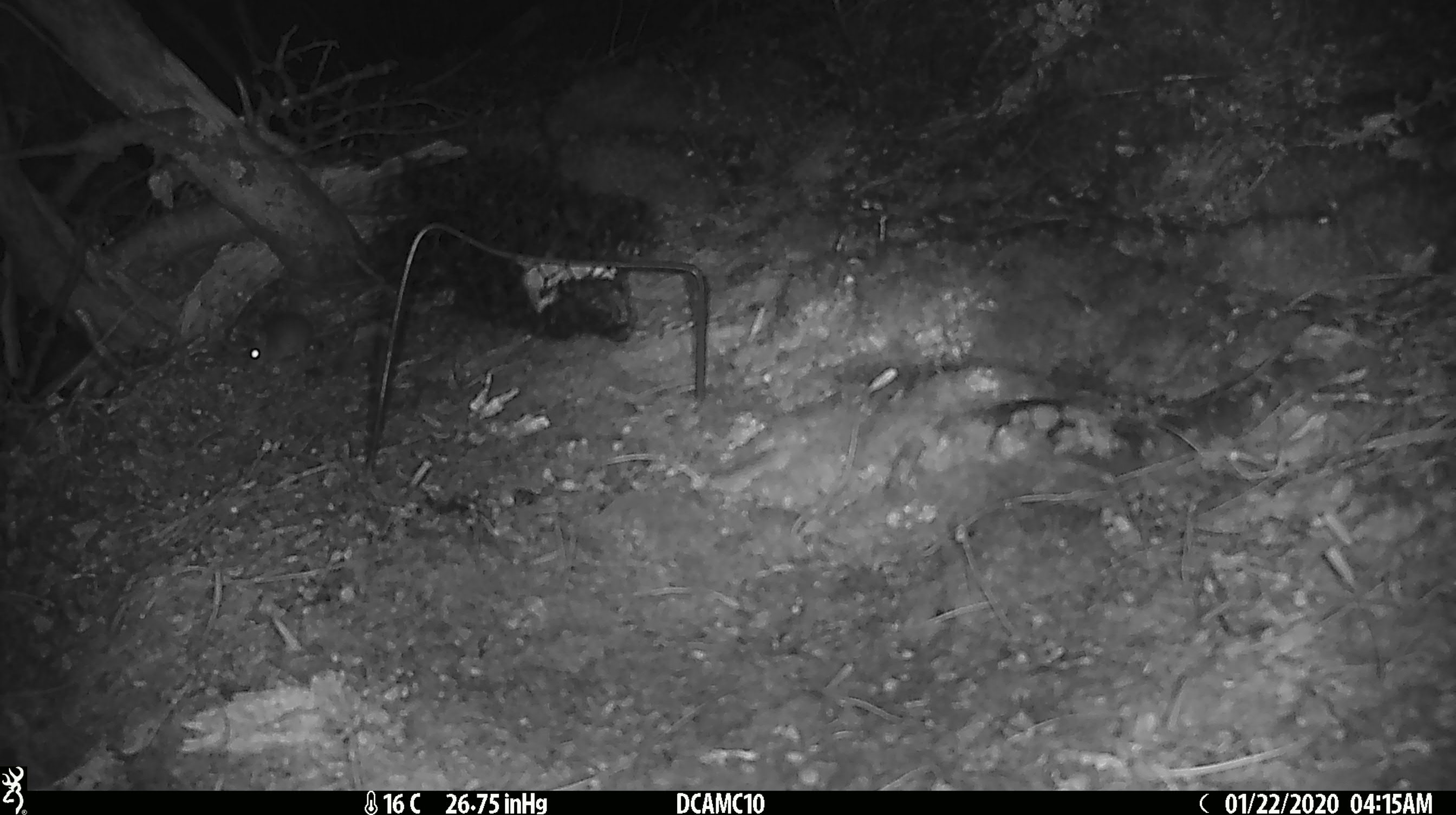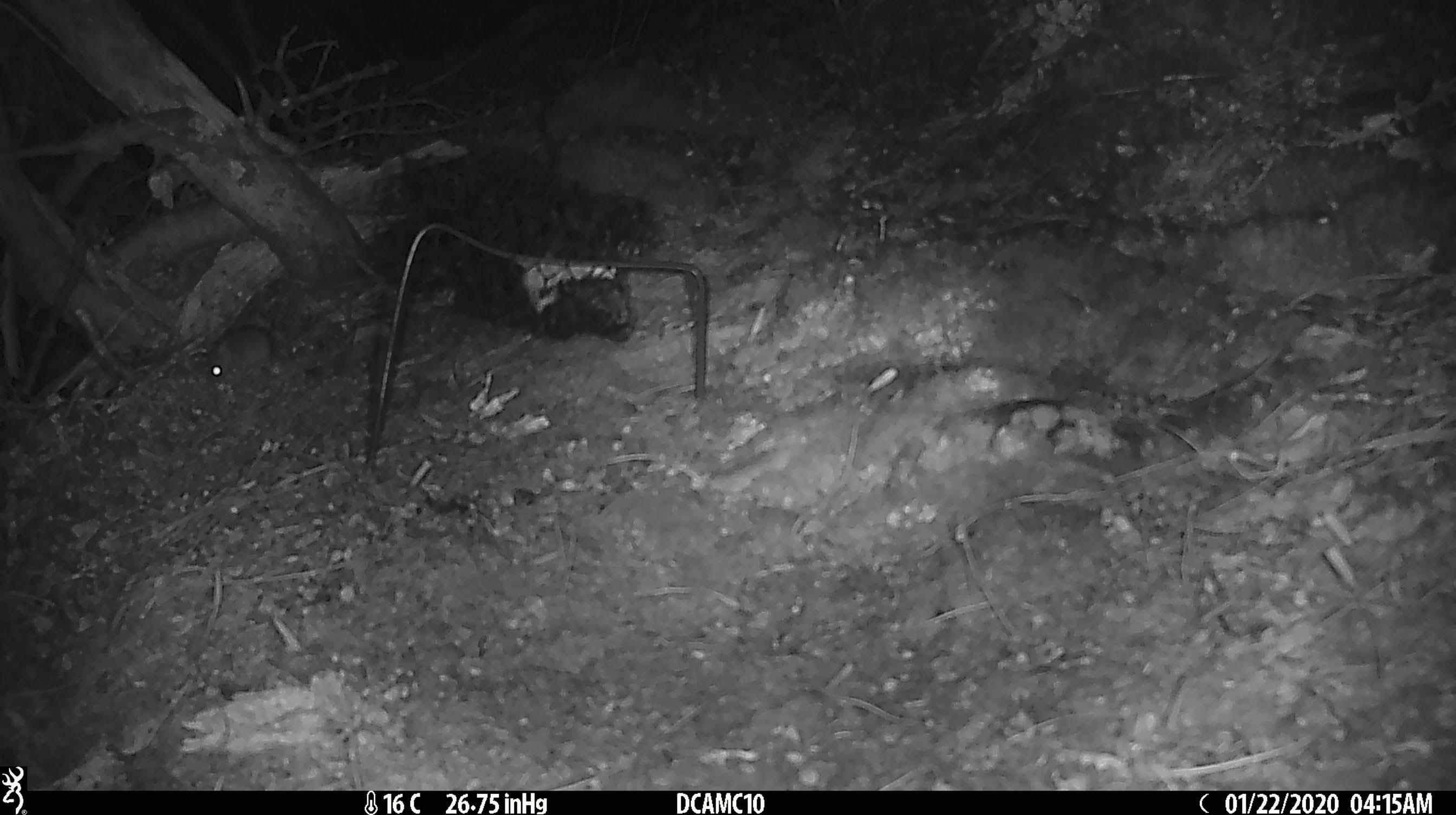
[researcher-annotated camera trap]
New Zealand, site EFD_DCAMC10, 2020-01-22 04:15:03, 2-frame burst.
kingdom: Animalia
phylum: Chordata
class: Mammalia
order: Rodentia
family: Muridae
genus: Mus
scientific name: Mus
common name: mouse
Mouse (Mus).